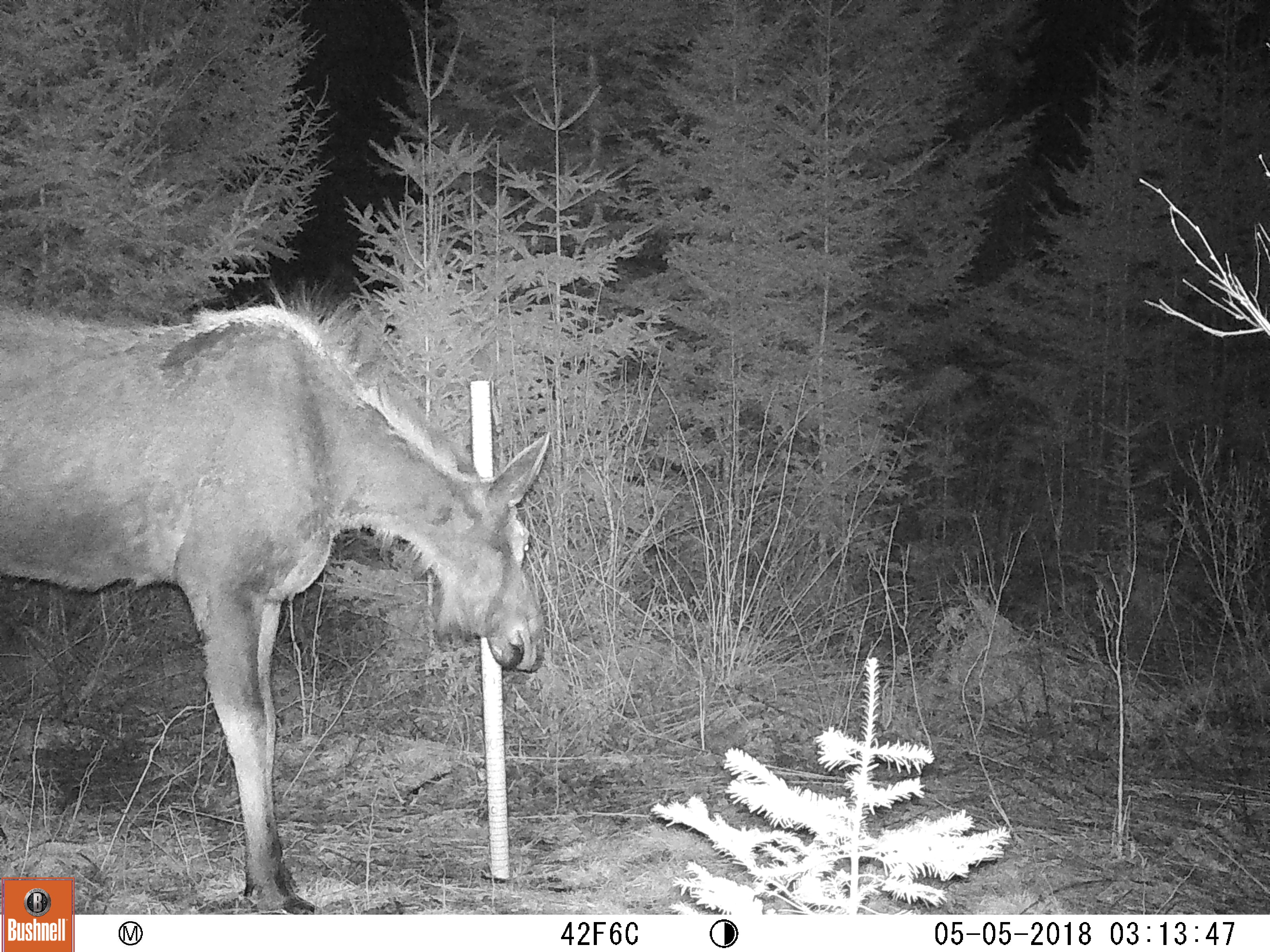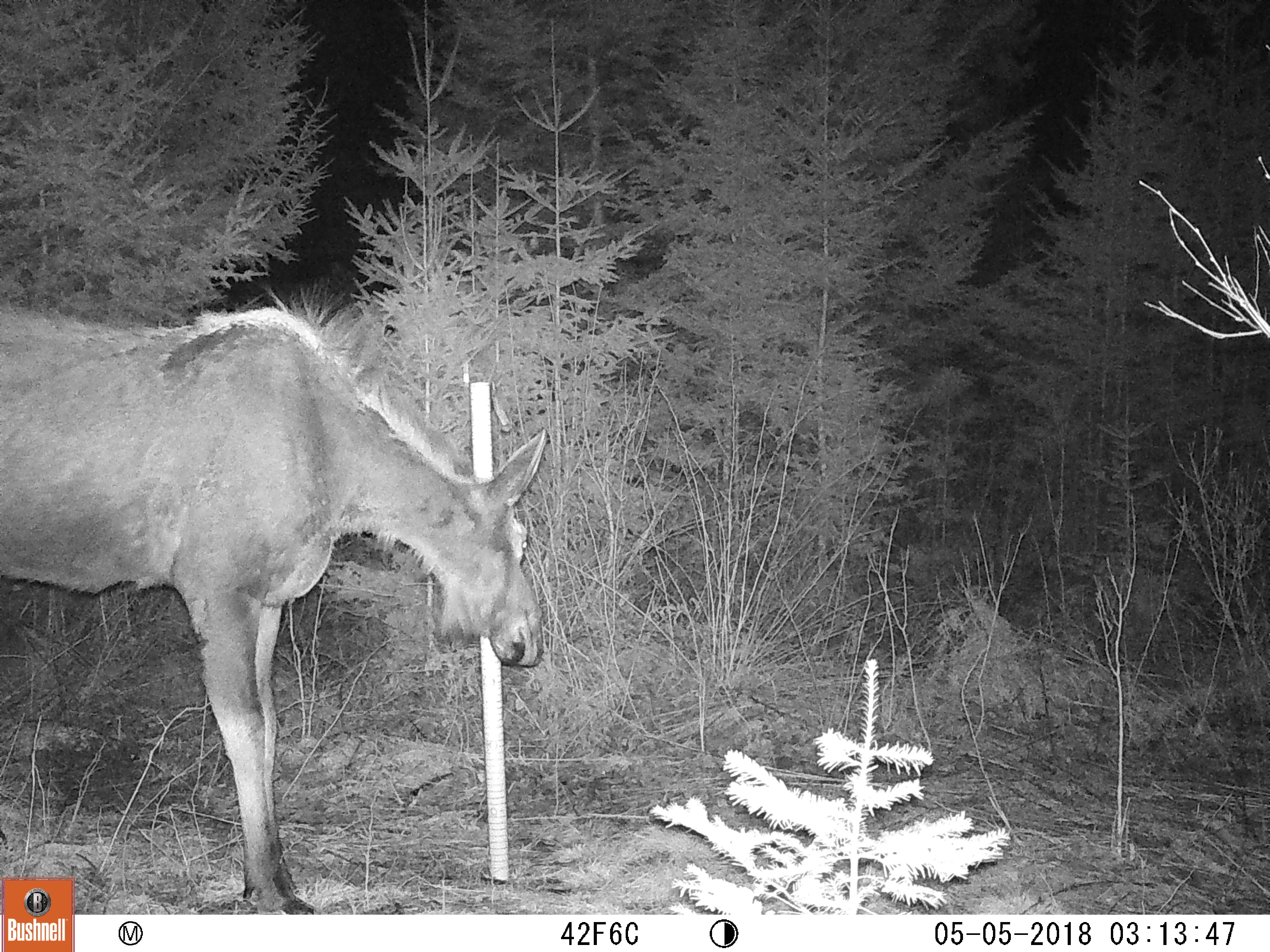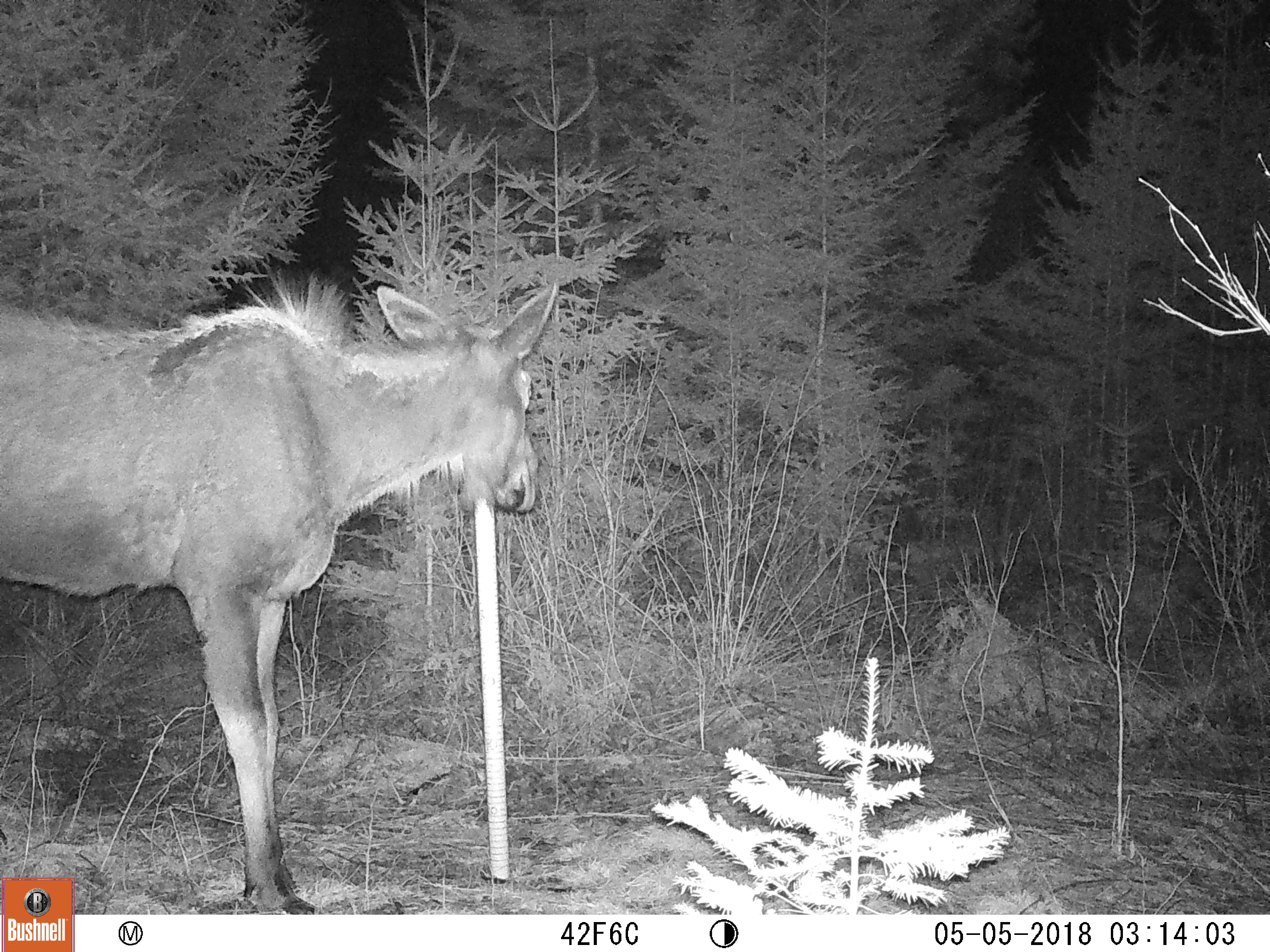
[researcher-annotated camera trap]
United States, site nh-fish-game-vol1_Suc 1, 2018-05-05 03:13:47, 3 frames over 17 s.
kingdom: Animalia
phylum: Chordata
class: Mammalia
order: Artiodactyla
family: Cervidae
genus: Alces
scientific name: Alces alces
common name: moose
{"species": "moose (Alces alces)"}